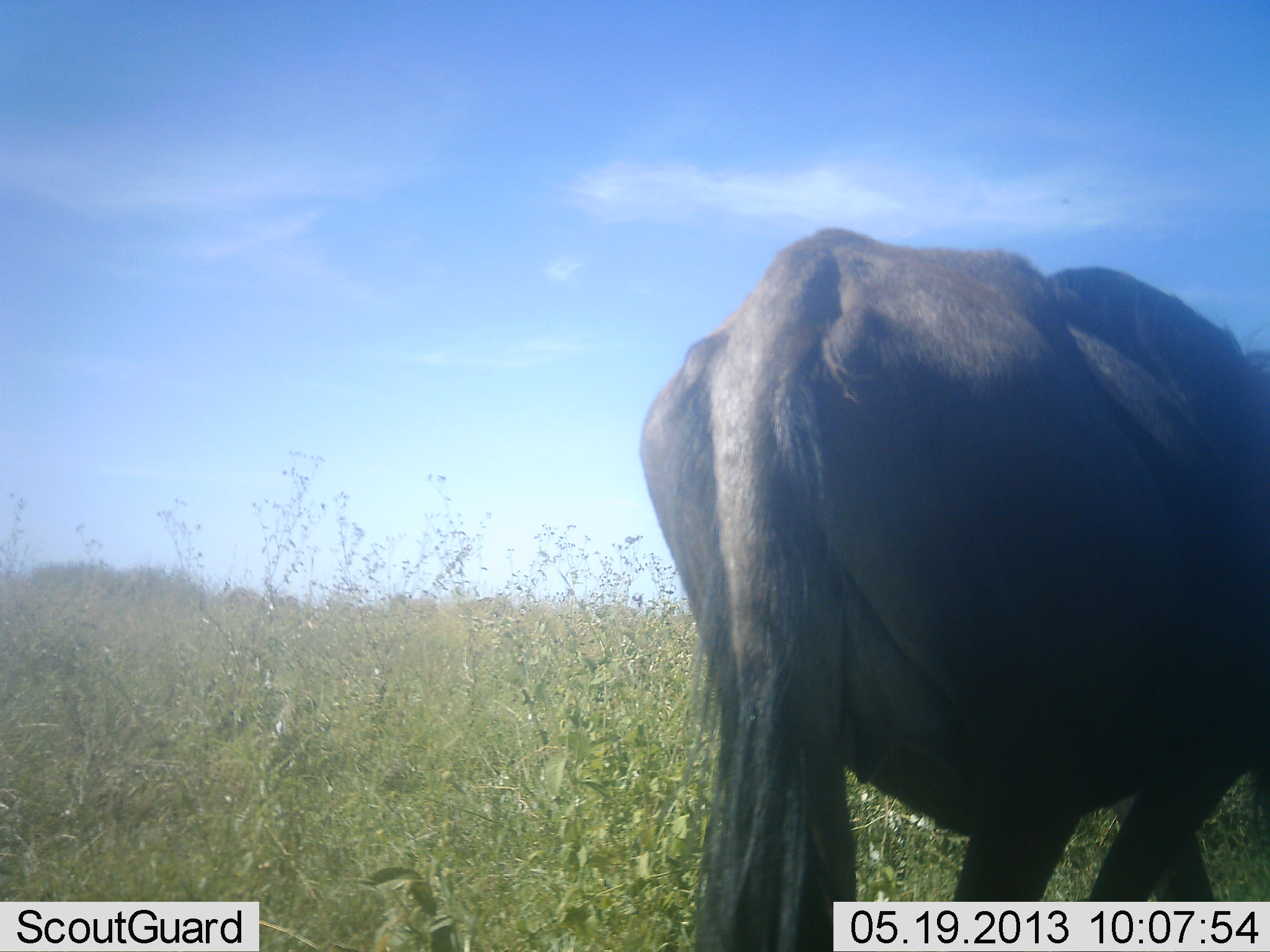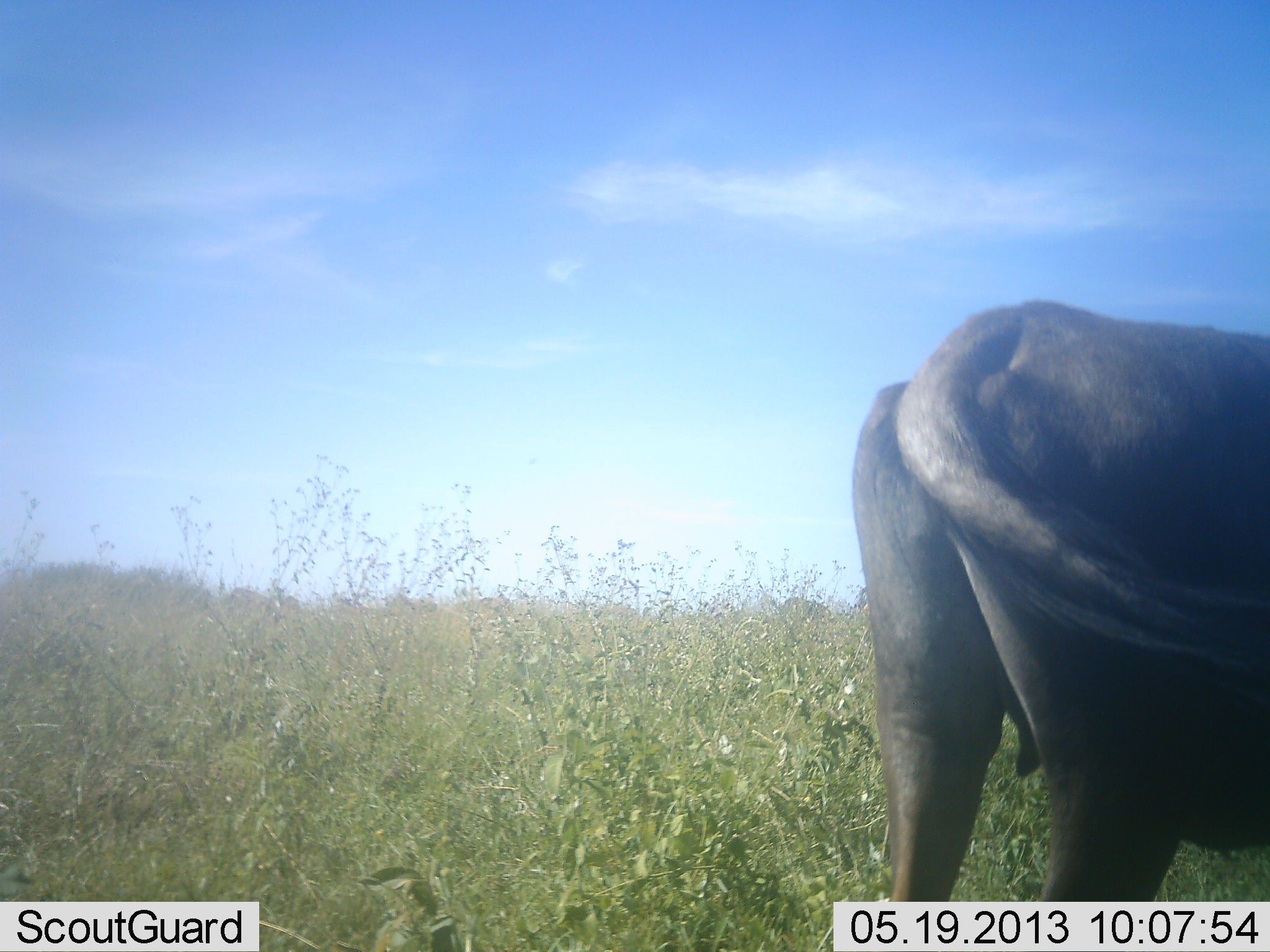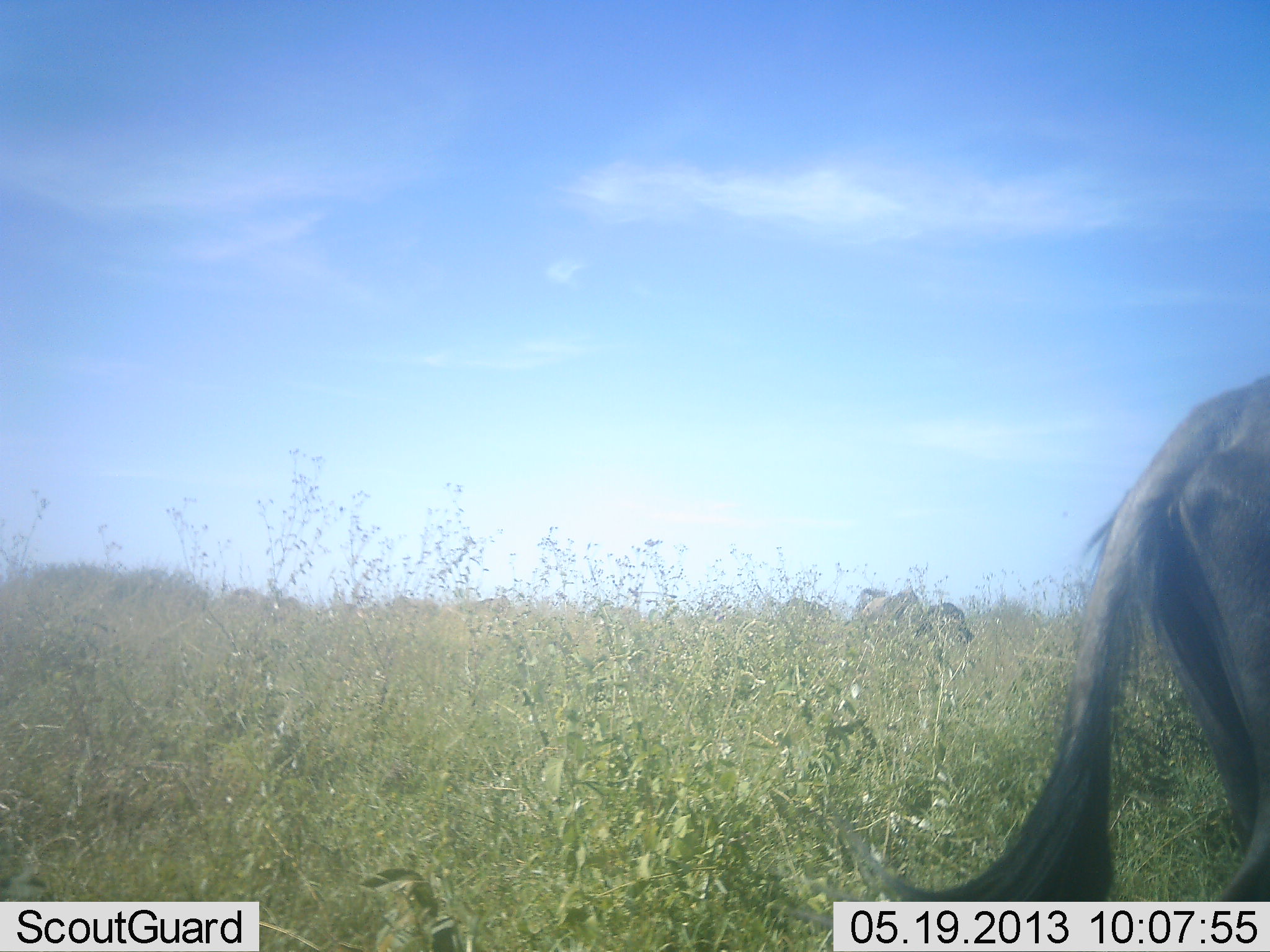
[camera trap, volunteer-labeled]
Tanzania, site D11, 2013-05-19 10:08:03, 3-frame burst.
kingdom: Animalia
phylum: Chordata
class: Mammalia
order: Artiodactyla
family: Bovidae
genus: Connochaetes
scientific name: Connochaetes taurinus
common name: blue wildebeest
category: wildebeest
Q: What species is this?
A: Wildebeest (blue wildebeest) (Connochaetes taurinus).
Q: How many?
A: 1.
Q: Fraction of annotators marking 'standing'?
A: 21%.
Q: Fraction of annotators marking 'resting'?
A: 0%.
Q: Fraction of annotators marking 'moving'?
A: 93%.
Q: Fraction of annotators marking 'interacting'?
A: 0%.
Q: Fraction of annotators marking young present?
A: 0%.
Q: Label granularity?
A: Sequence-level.